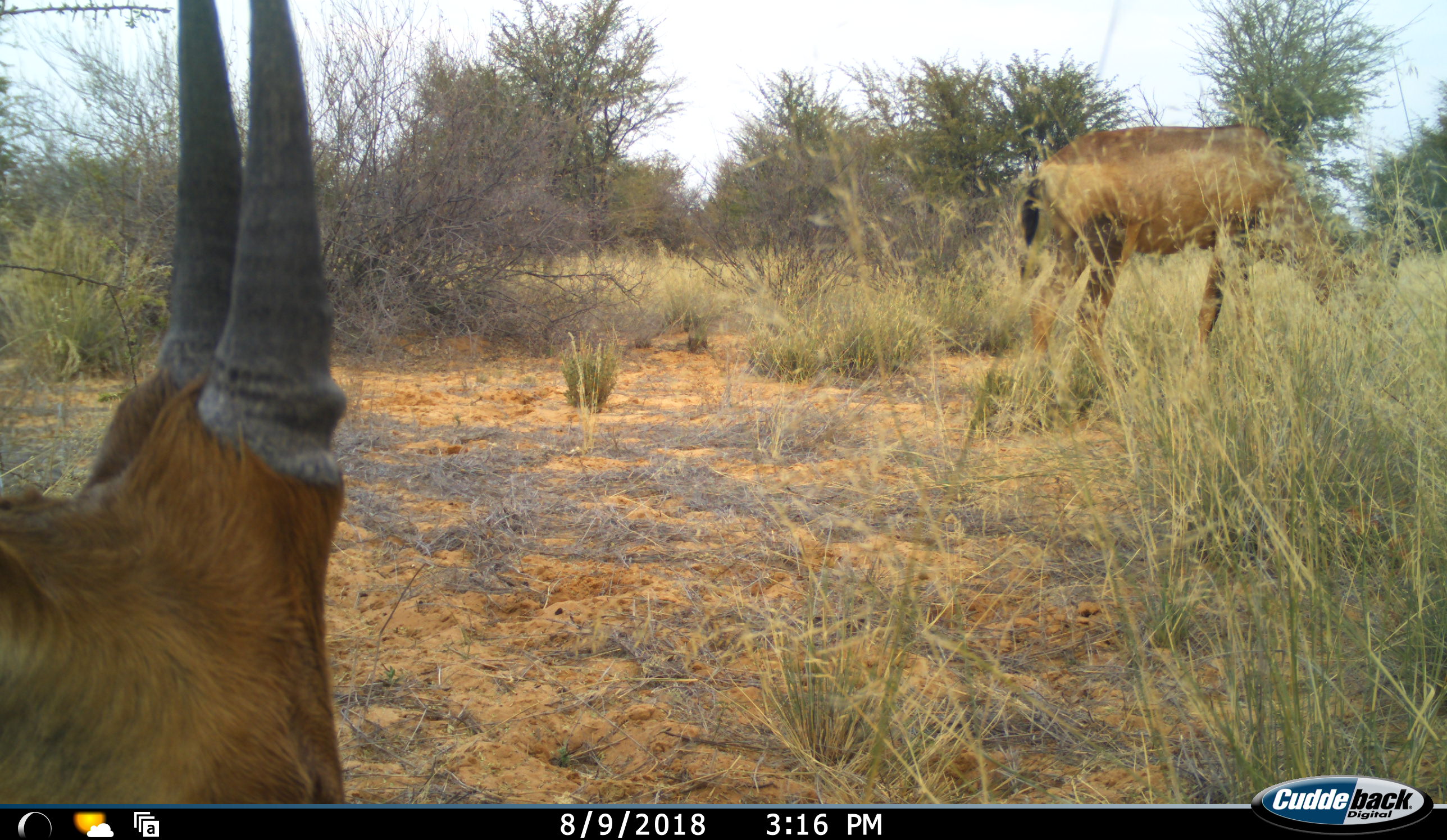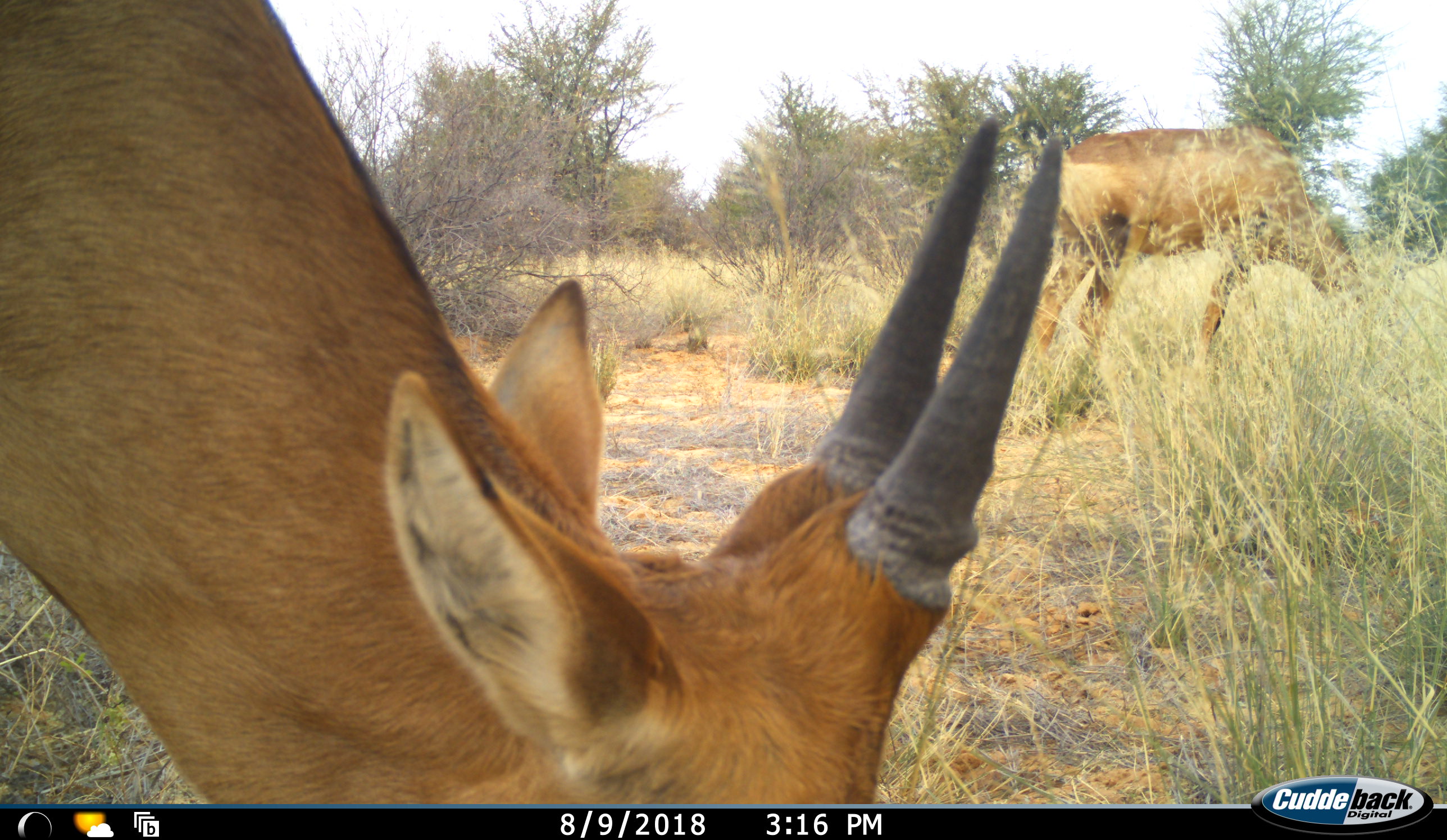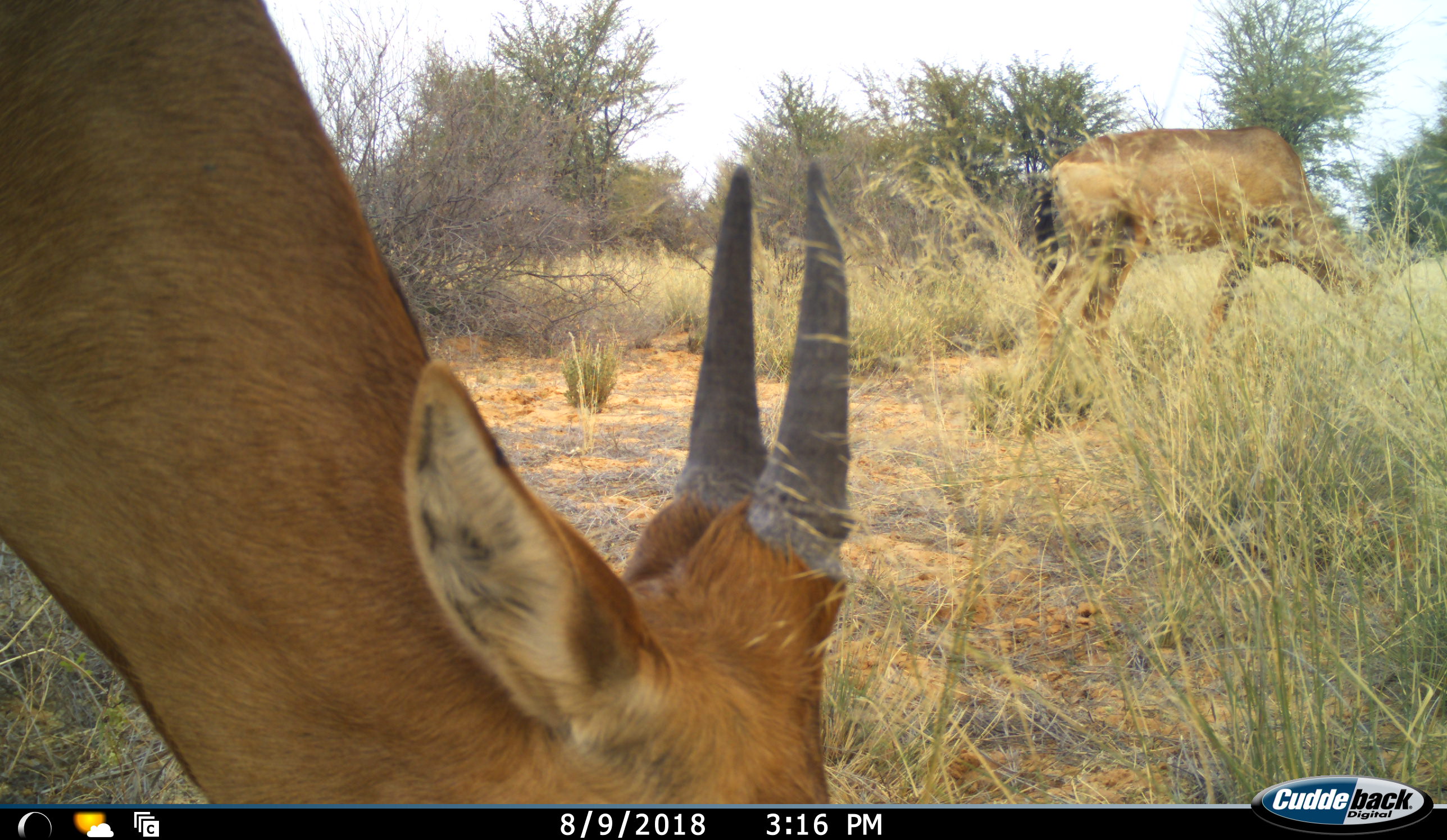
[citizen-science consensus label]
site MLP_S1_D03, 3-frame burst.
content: unidentified animal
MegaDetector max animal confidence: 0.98